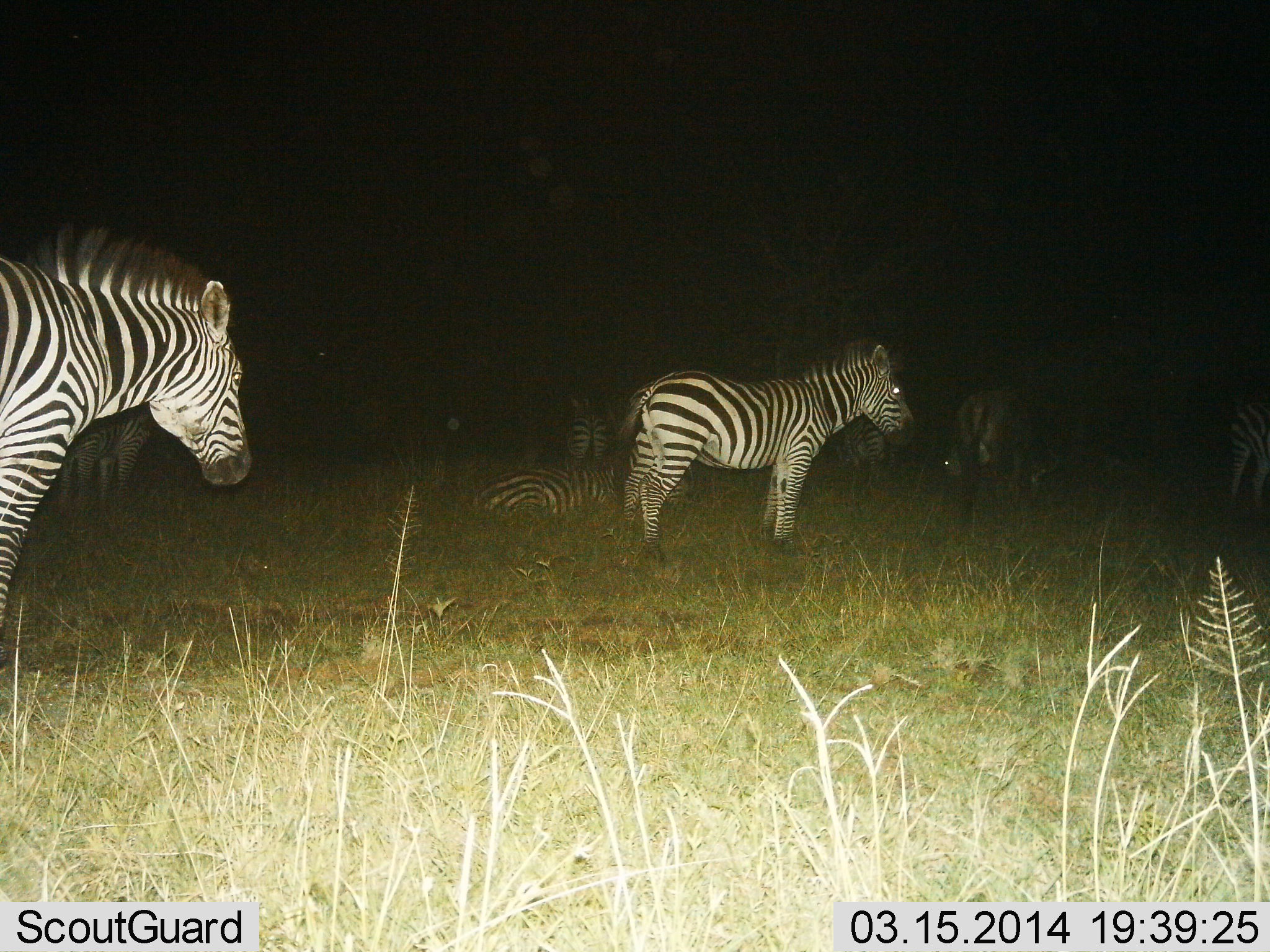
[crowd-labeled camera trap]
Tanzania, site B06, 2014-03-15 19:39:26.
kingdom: Animalia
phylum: Chordata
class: Mammalia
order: Perissodactyla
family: Equidae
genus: Equus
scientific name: Equus quagga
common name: plains zebra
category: zebra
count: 8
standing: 94%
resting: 88%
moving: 0%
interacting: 0%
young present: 6%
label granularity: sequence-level